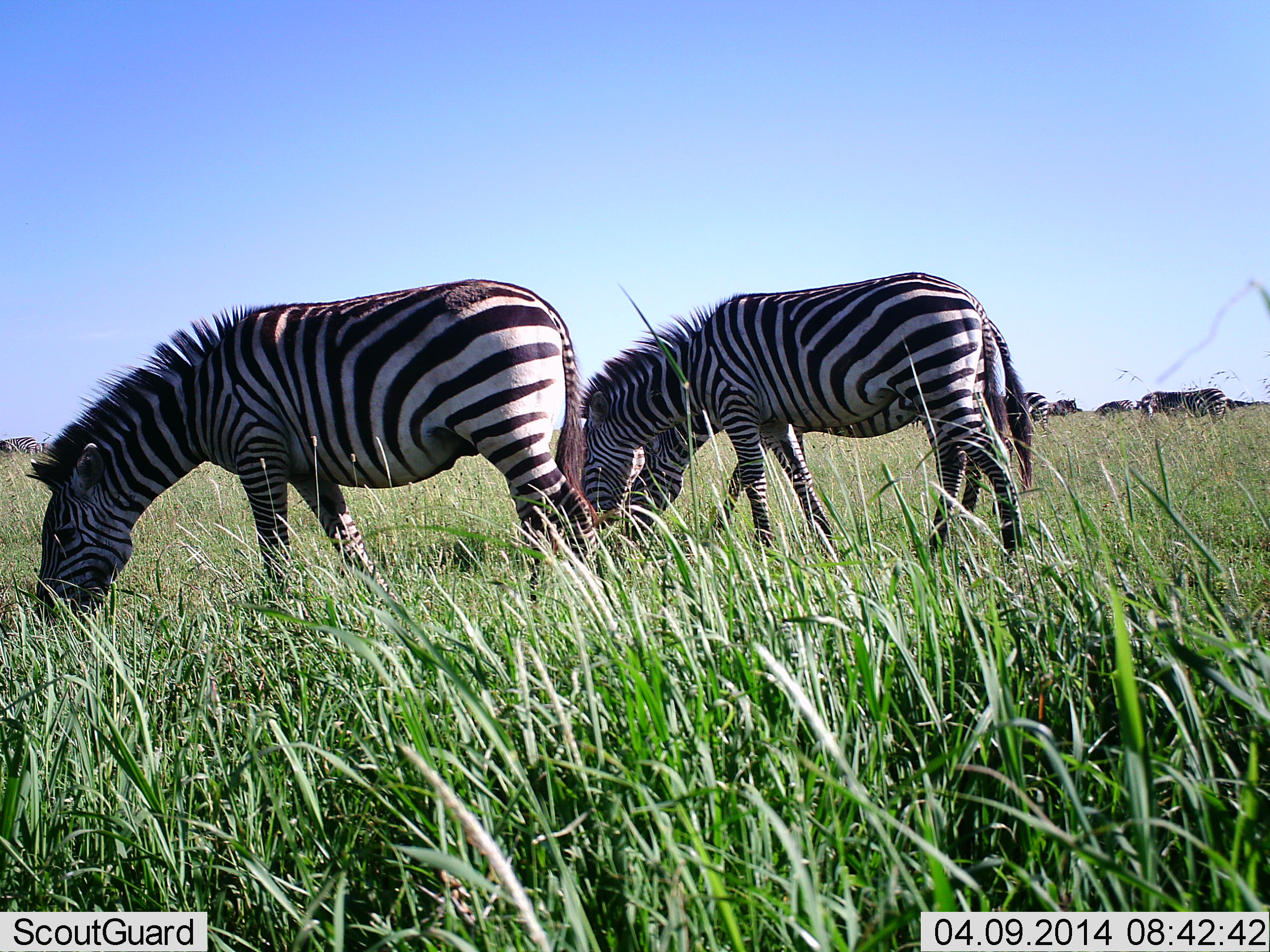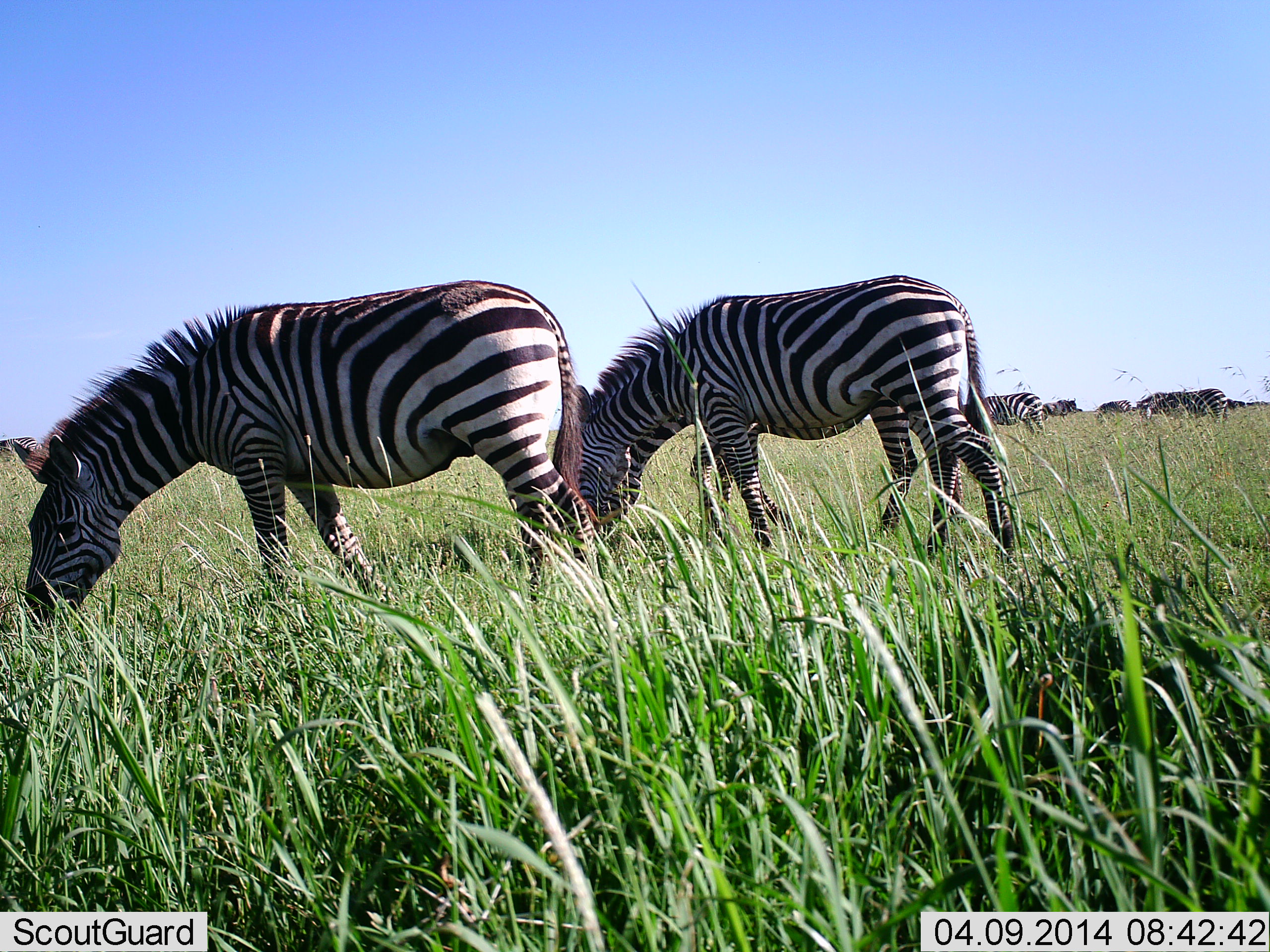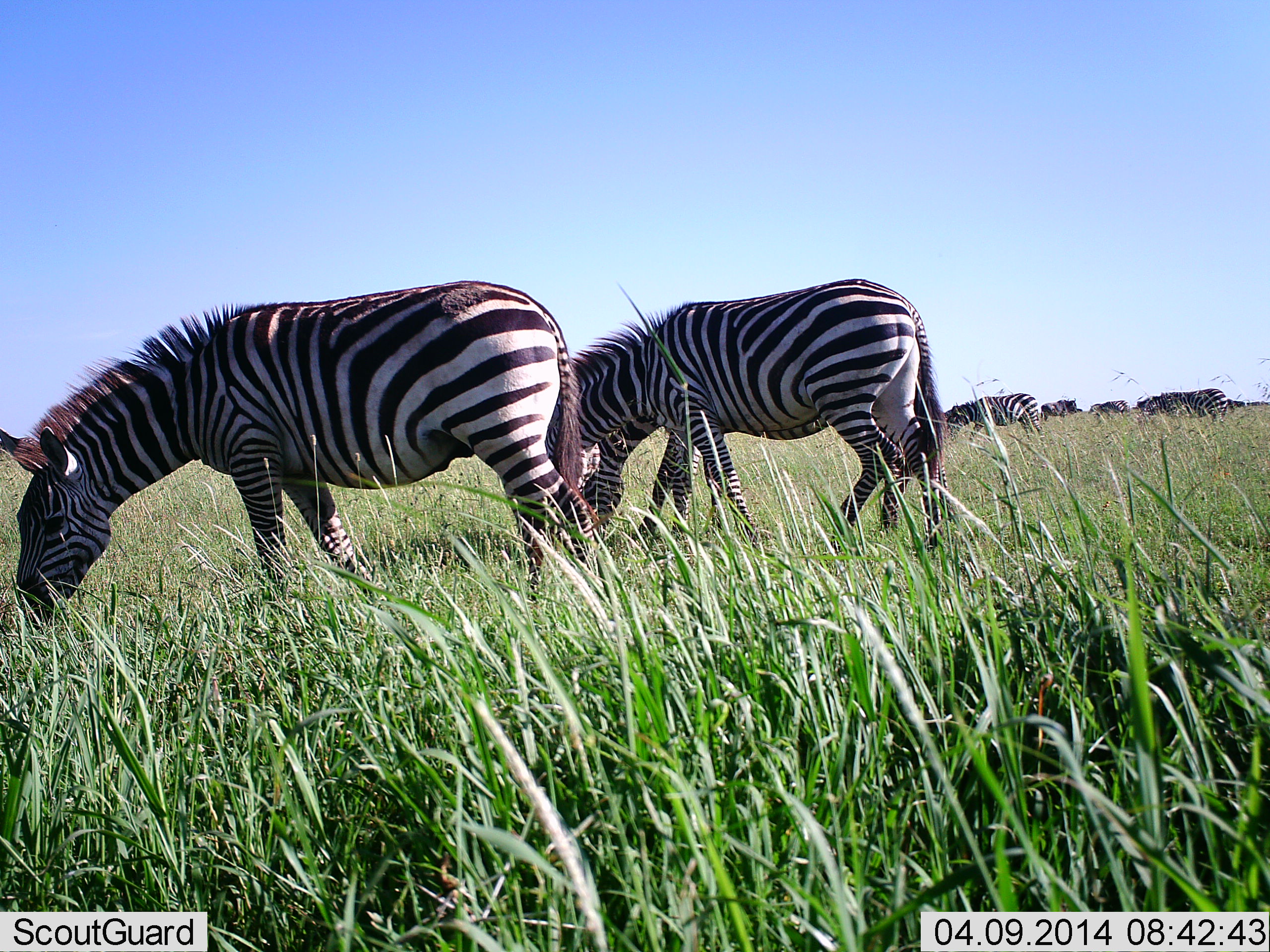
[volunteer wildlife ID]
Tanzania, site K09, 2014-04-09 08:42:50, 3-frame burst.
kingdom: Animalia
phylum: Chordata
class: Mammalia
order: Perissodactyla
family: Equidae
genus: Equus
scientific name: Equus quagga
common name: plains zebra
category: zebra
Zebra (plains zebra) (Equus quagga), count 8. Behavior (volunteer vote fractions): standing 40%, resting 0%, moving 40%, interacting 0%. Young present (vote fraction): 0%. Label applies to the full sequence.